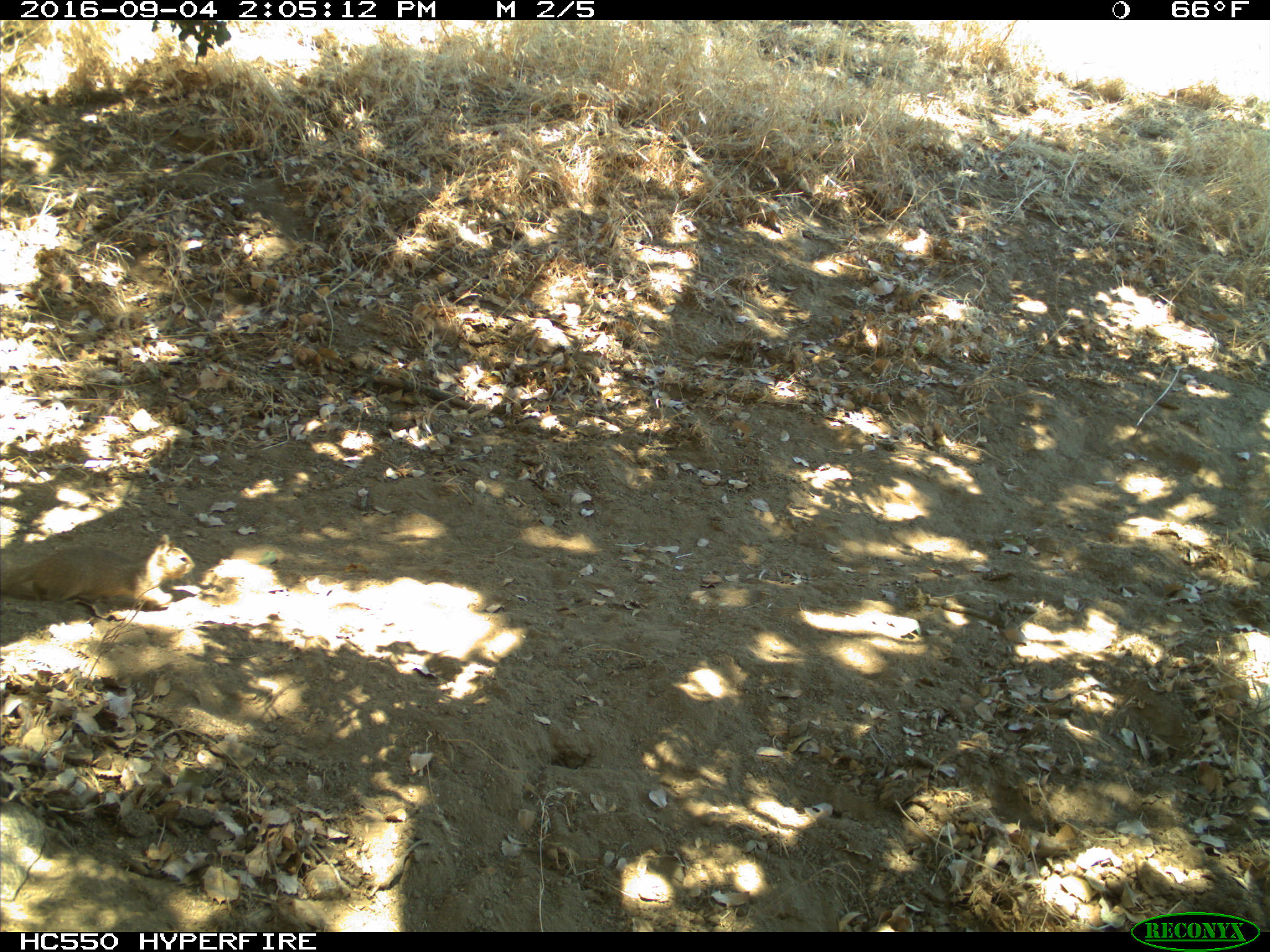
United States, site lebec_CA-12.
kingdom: Animalia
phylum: Chordata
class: Mammalia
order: Rodentia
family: Sciuridae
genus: Otospermophilus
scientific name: Otospermophilus beecheyi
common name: california ground squirrel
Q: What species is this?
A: Otospermophilus beecheyi (california ground squirrel).